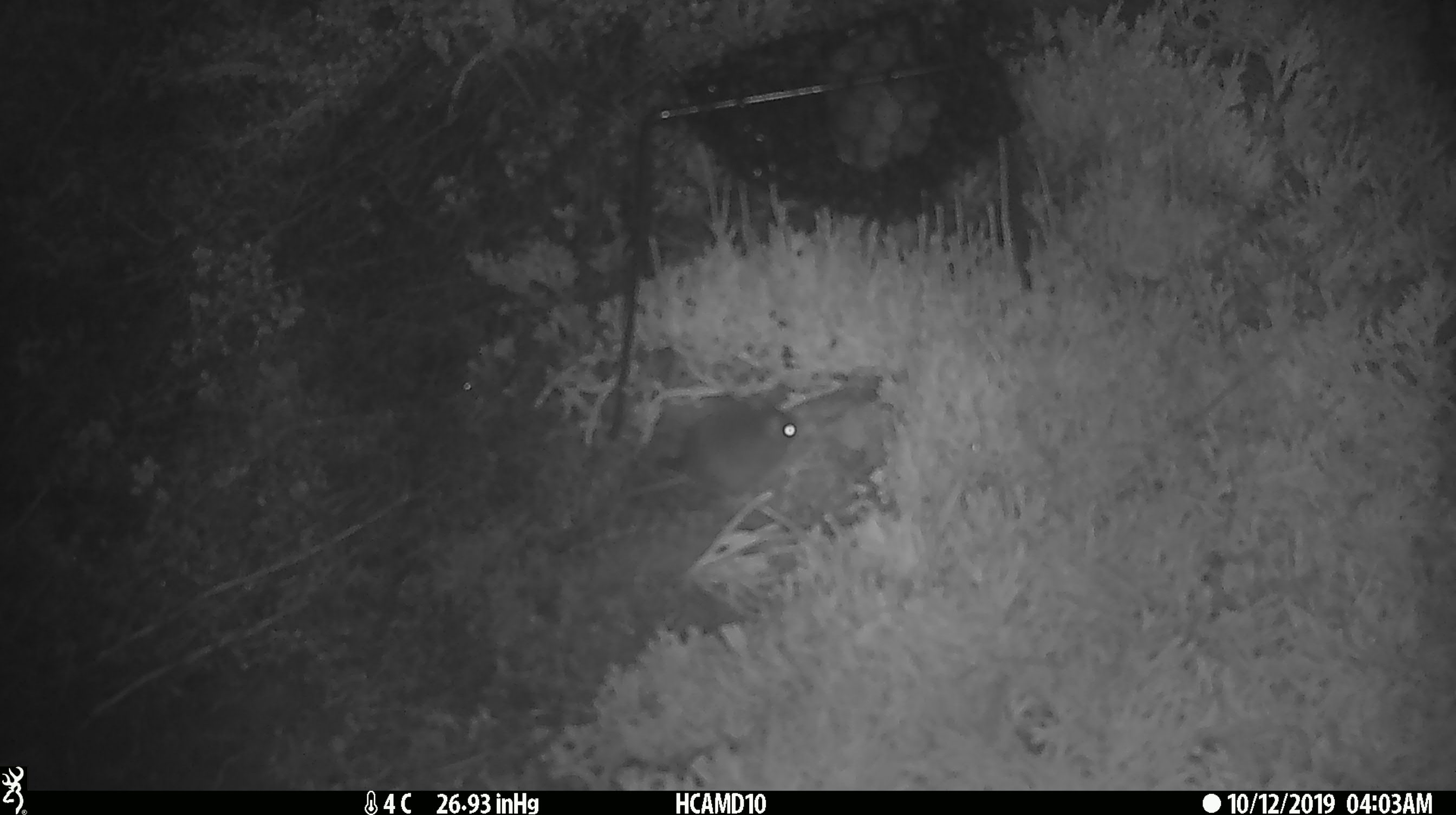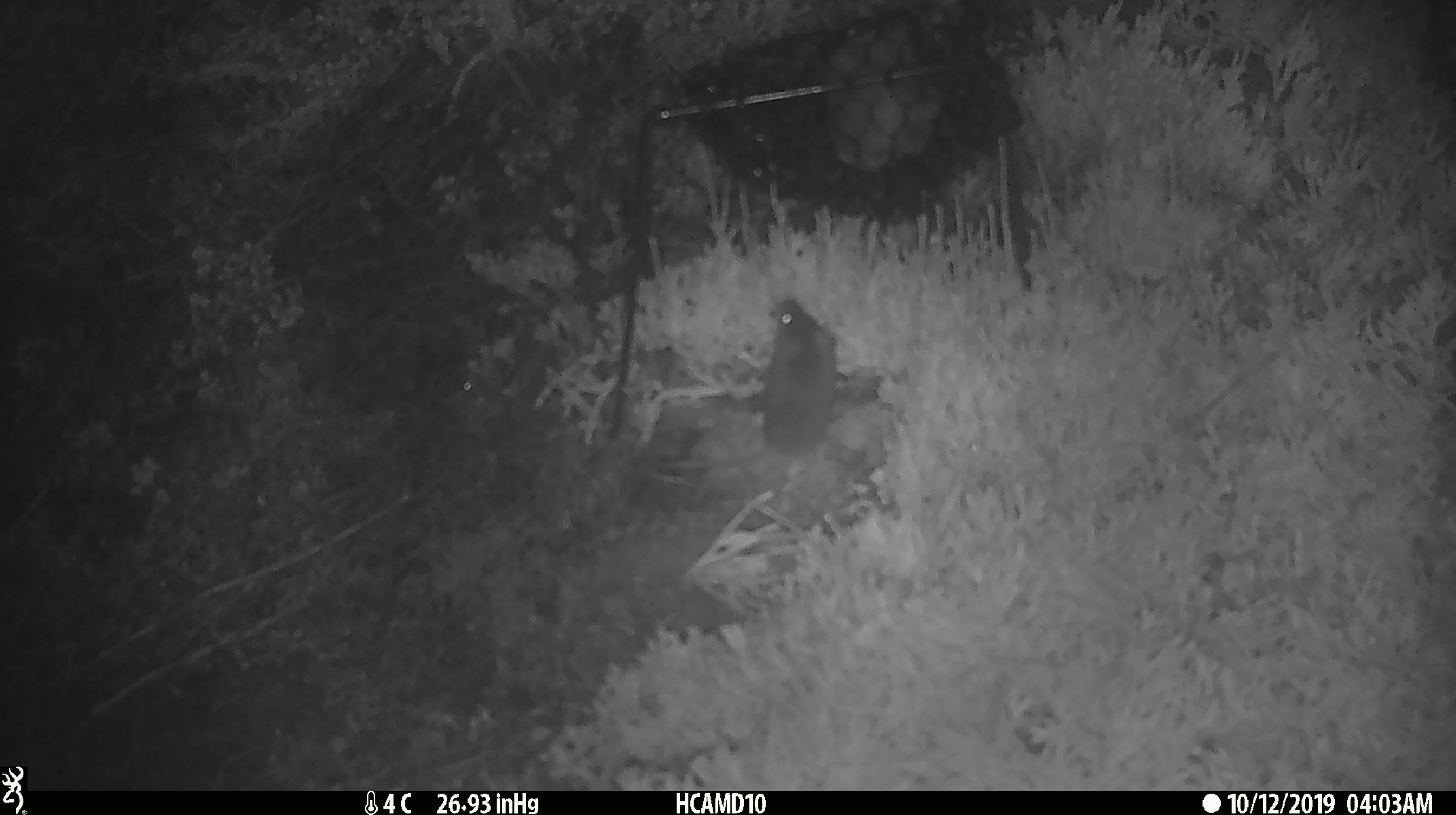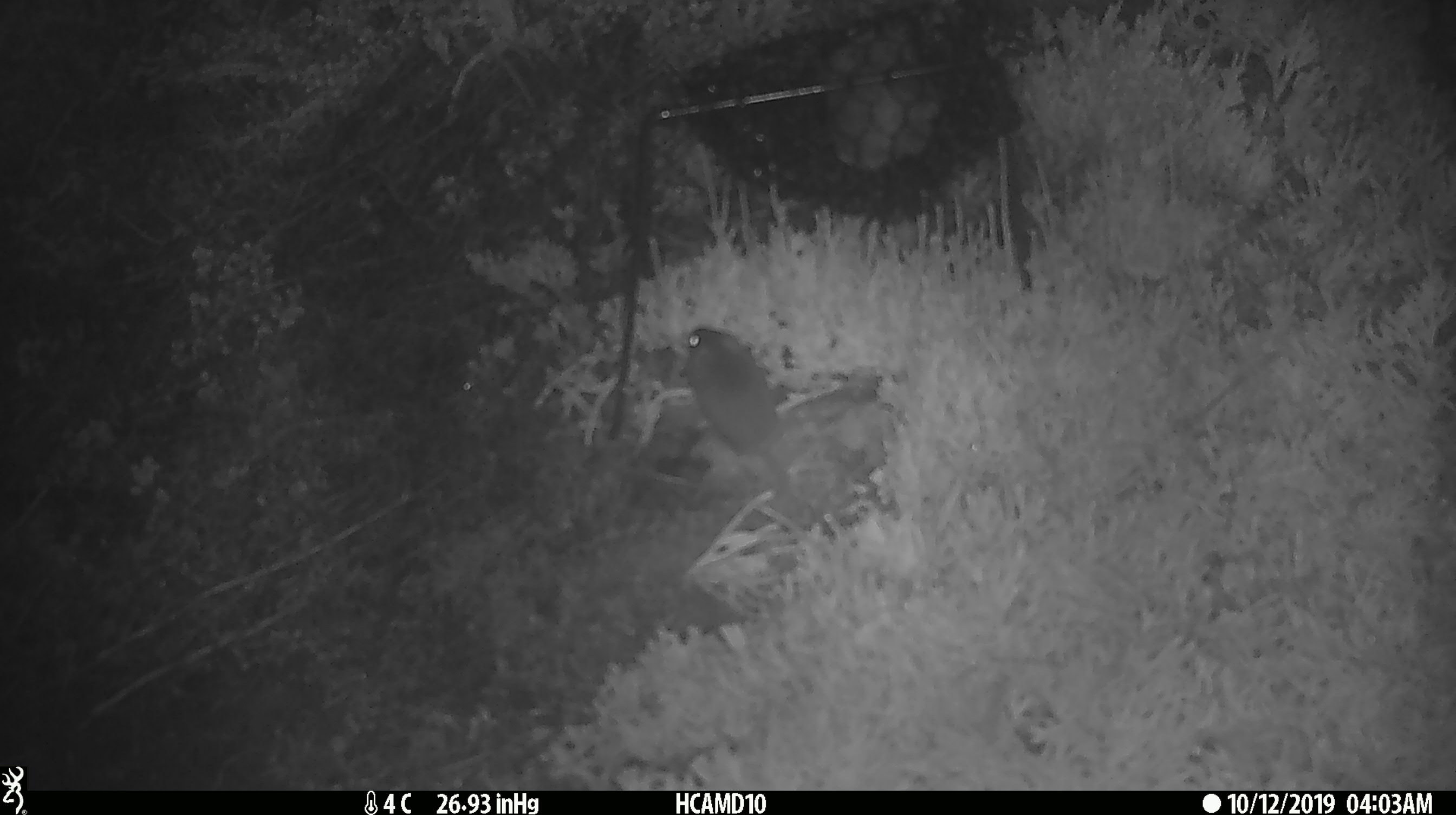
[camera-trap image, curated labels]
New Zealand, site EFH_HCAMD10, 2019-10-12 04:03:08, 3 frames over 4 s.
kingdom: Animalia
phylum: Chordata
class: Mammalia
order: Rodentia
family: Muridae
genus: Mus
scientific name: Mus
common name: mouse